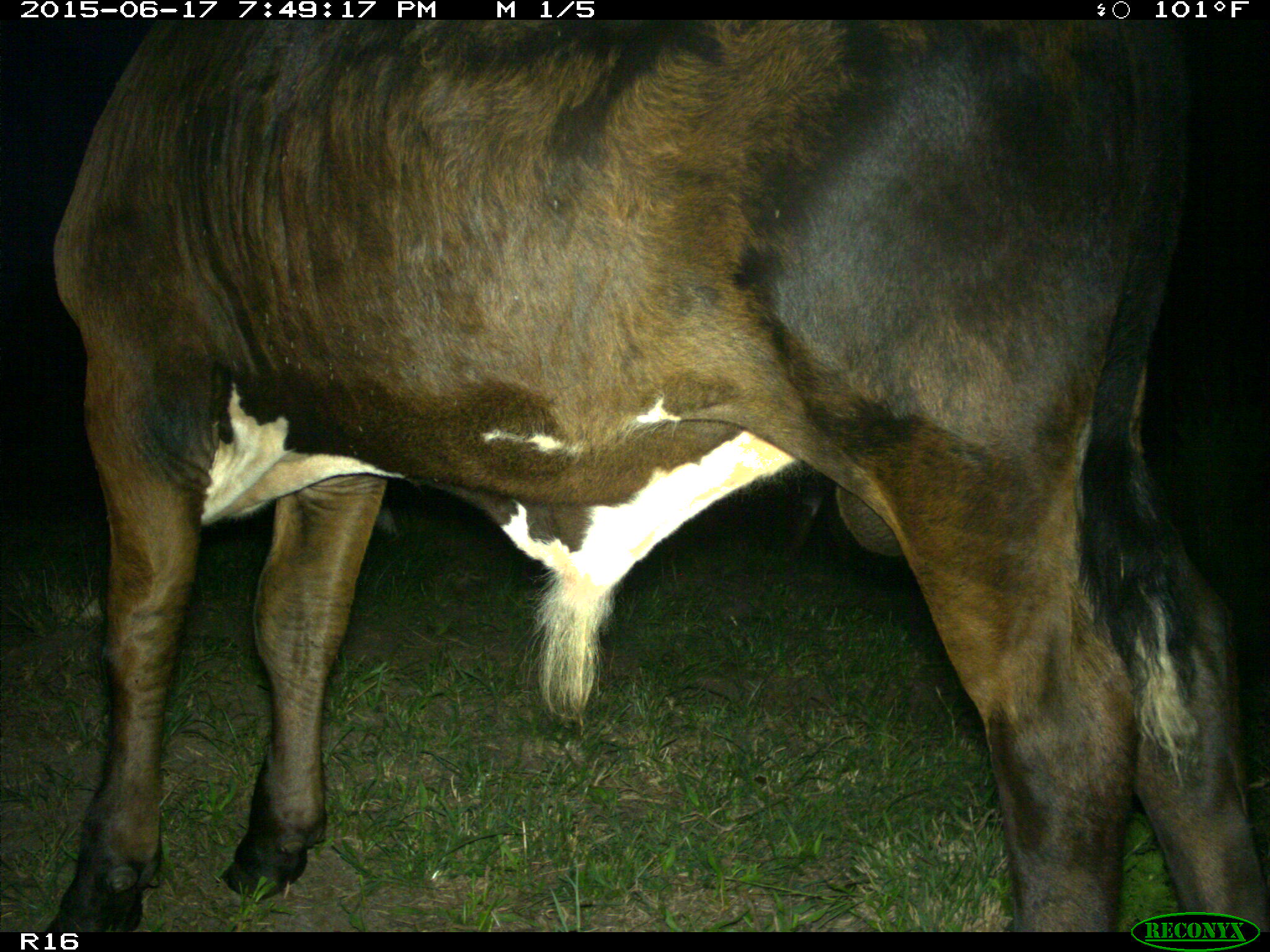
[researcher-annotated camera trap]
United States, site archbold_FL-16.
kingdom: Animalia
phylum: Chordata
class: Mammalia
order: Artiodactyla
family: Bovidae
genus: Bos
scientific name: Bos taurus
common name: domestic cow